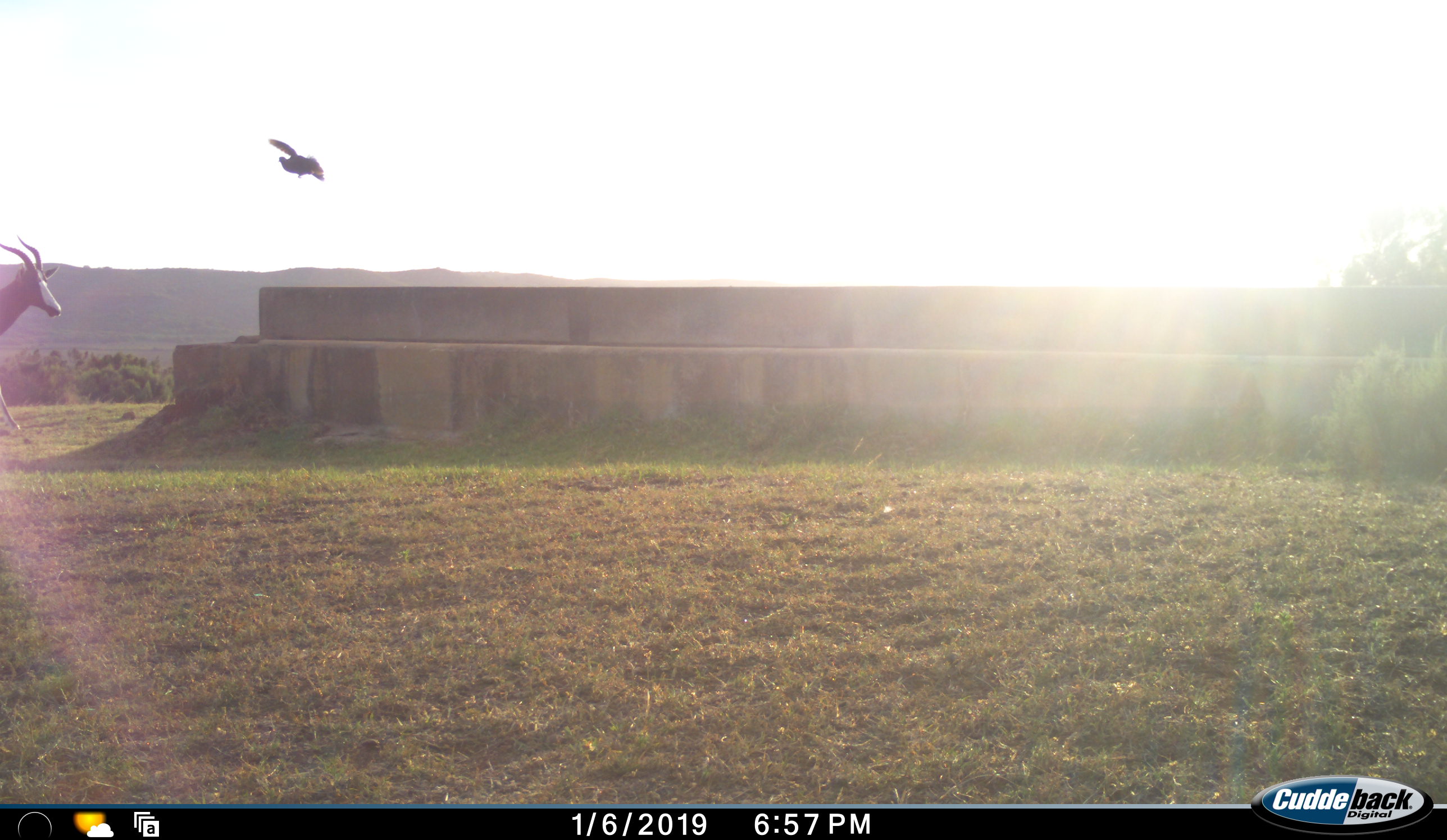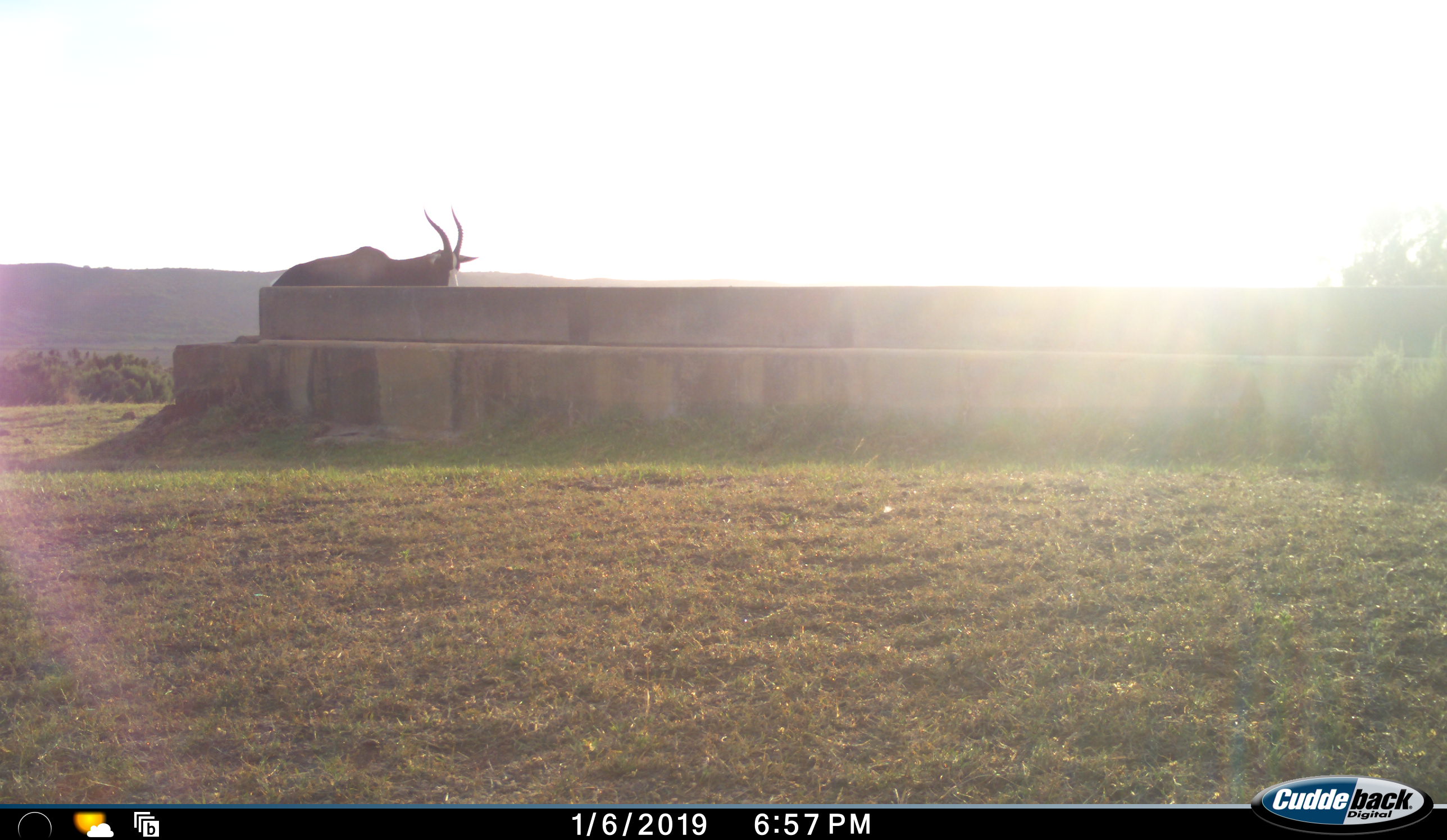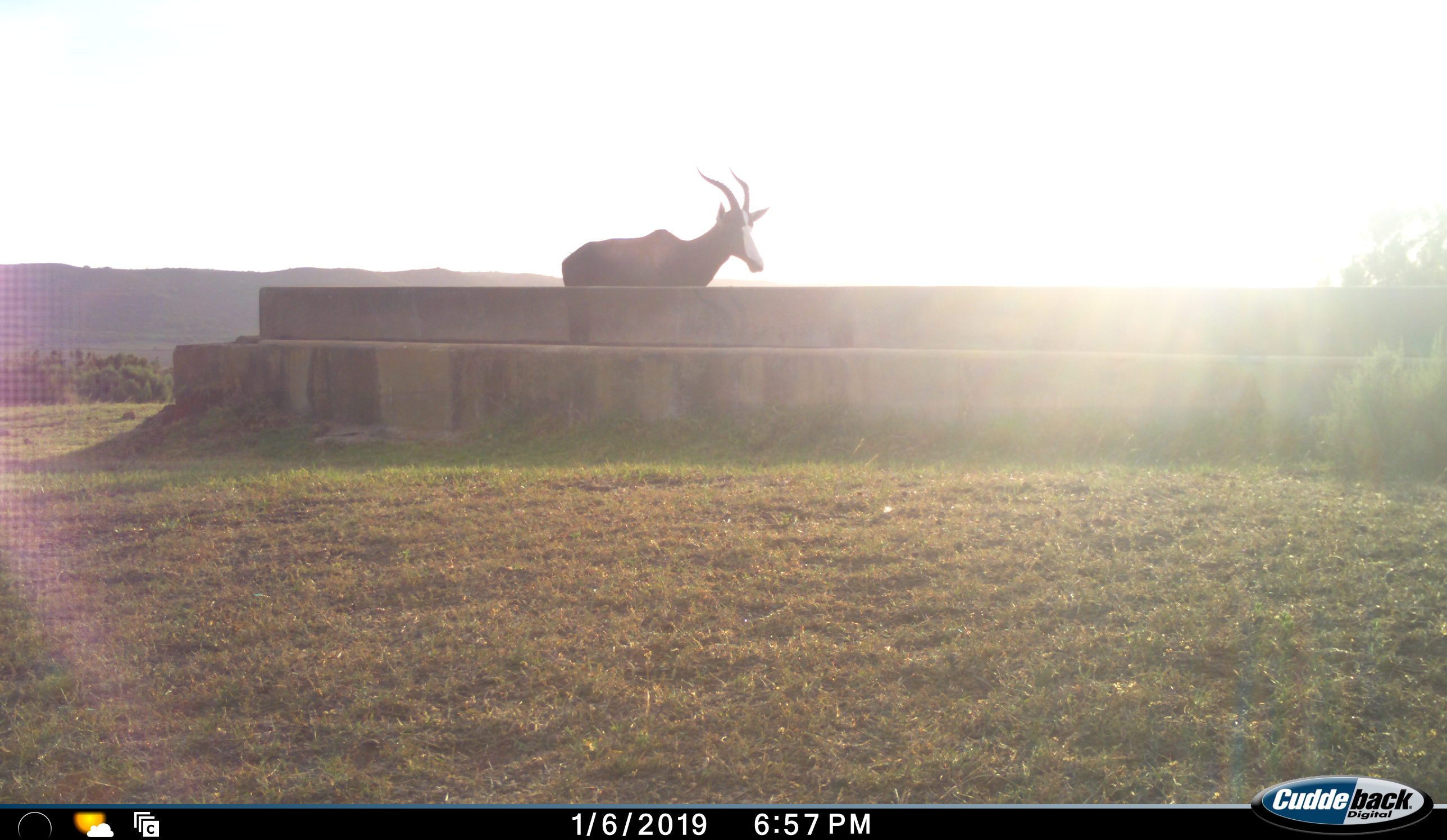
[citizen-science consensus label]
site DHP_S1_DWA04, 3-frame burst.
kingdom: Animalia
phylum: Chordata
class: Aves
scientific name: Aves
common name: bird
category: birdother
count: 1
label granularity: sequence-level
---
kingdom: Animalia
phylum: Chordata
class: Mammalia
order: Artiodactyla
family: Bovidae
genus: Damaliscus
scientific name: Damaliscus pygargus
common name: bontebok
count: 1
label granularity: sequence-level